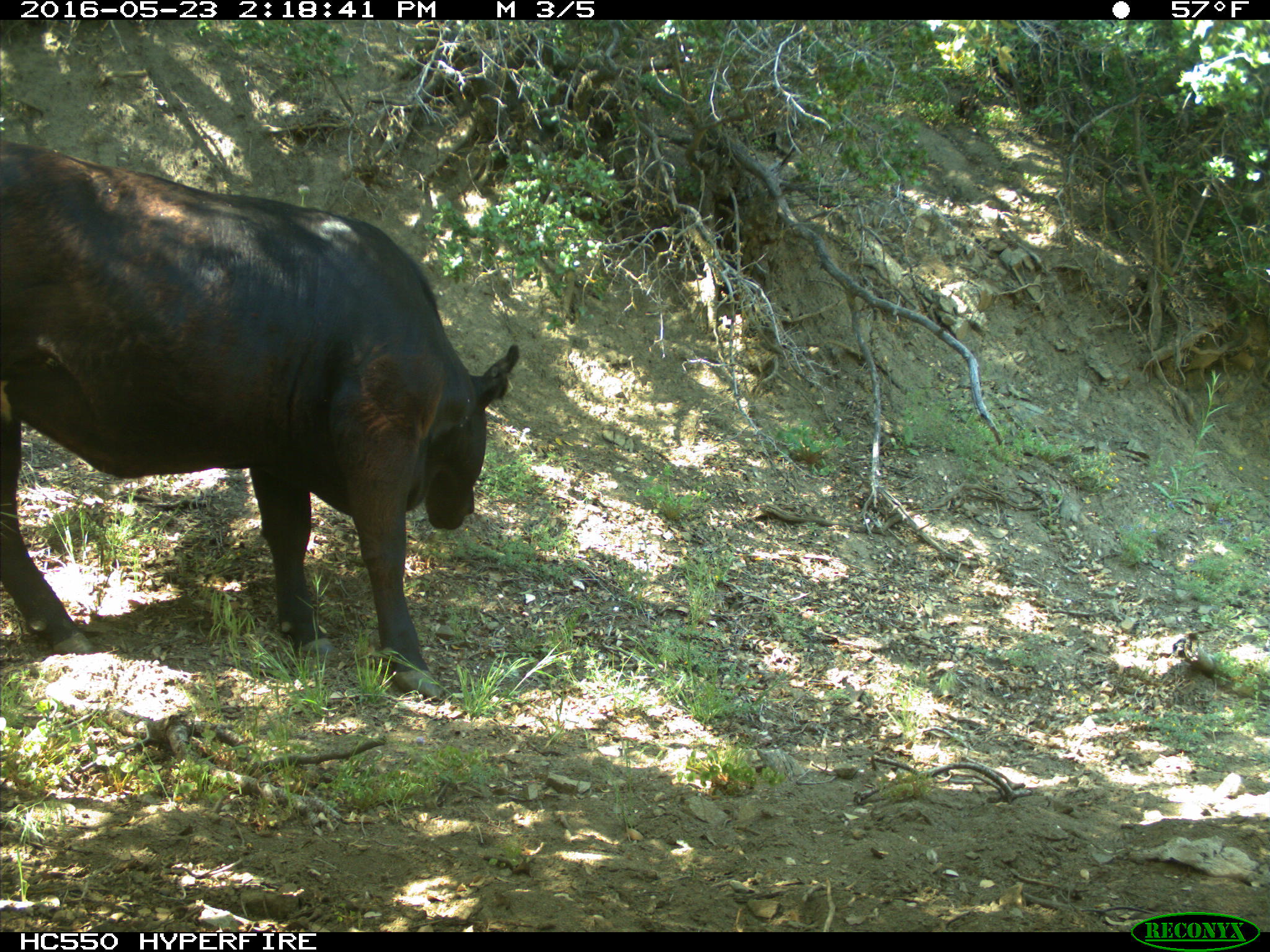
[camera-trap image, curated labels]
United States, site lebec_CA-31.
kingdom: Animalia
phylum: Chordata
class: Mammalia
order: Artiodactyla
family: Bovidae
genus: Bos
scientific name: Bos taurus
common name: domestic cow